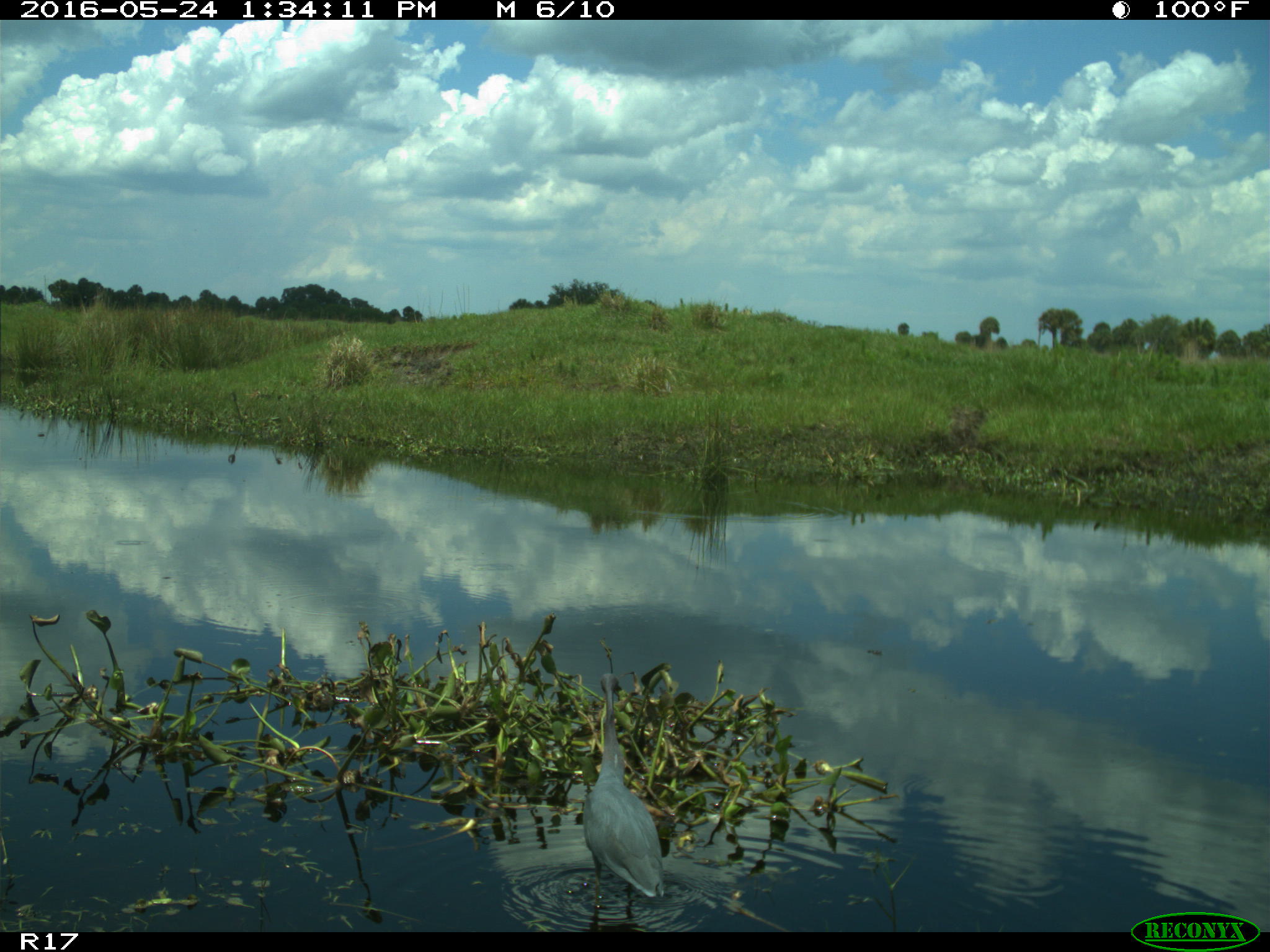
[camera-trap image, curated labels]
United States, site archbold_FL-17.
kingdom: Animalia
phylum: Chordata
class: Aves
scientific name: Aves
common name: birds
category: unidentified bird